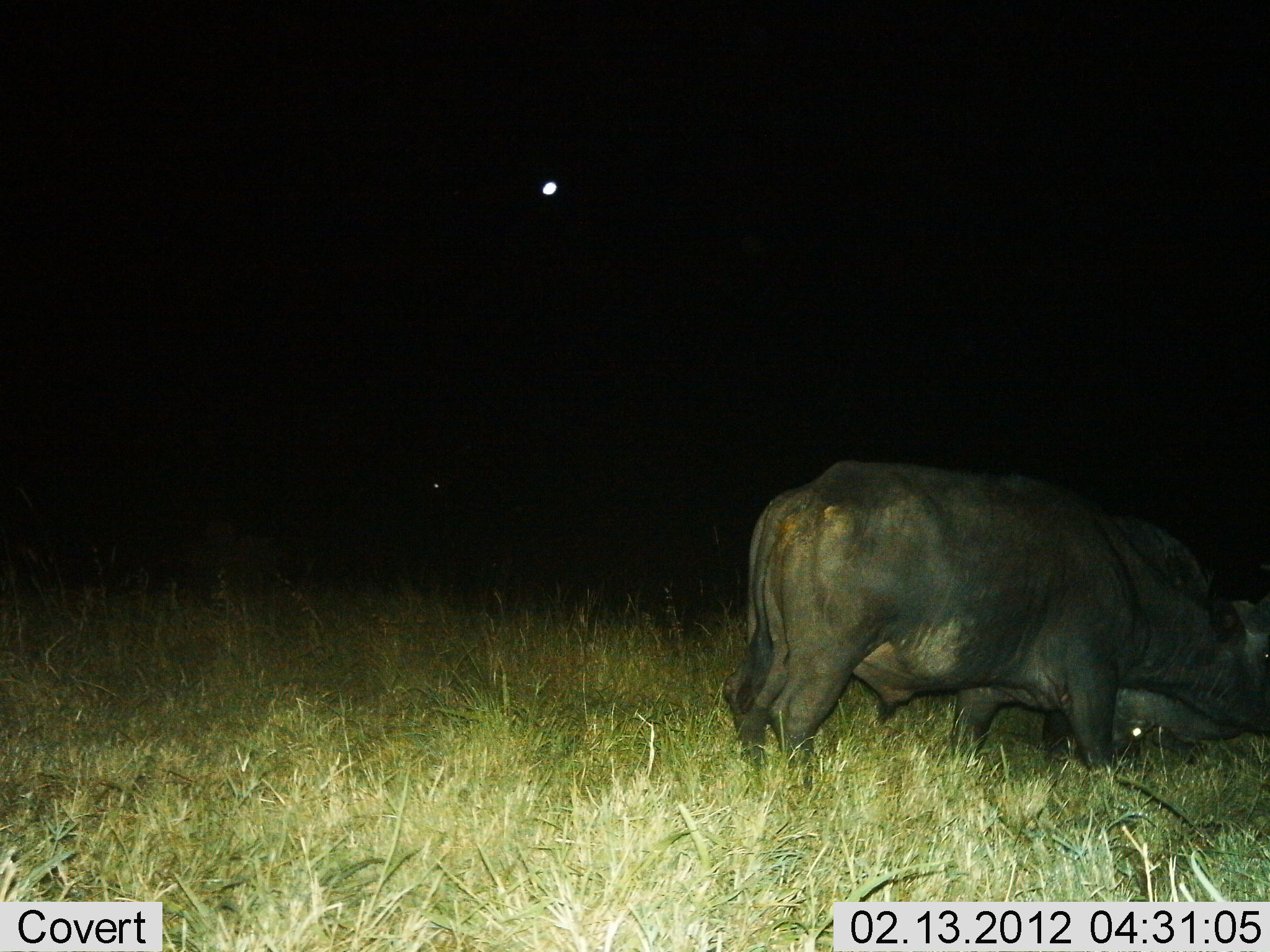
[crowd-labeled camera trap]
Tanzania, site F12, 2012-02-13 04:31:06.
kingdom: Animalia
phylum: Chordata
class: Mammalia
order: Artiodactyla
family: Bovidae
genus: Syncerus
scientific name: Syncerus caffer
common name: cape buffalo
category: buffalo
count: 2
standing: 57%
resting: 14%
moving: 0%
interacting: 0%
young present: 0%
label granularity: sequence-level